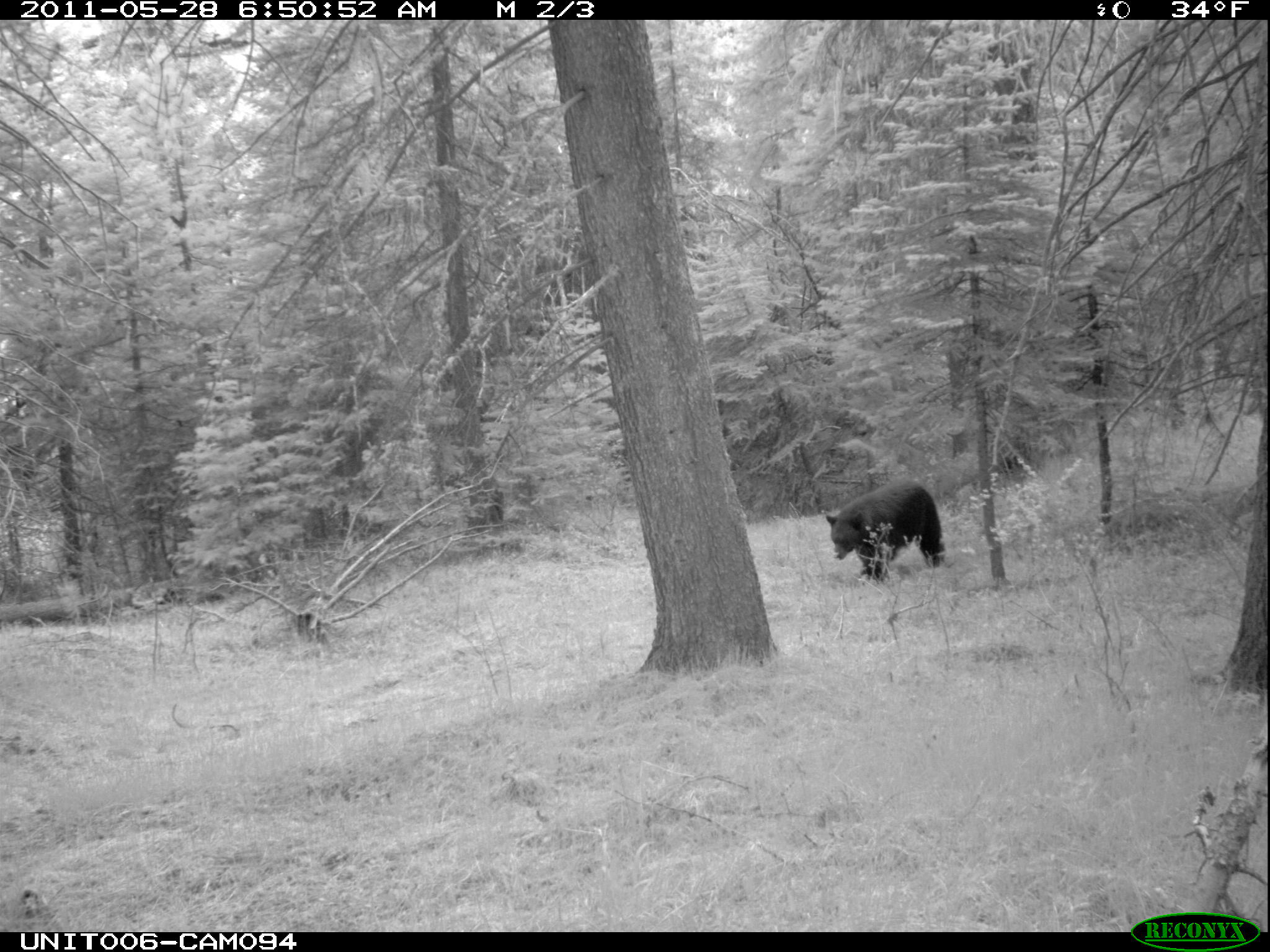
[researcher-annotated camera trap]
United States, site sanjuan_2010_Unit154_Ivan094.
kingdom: Animalia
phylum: Chordata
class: Mammalia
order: Carnivora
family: Ursidae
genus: Ursus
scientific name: Ursus americanus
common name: american black bear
Ursus americanus (american black bear).